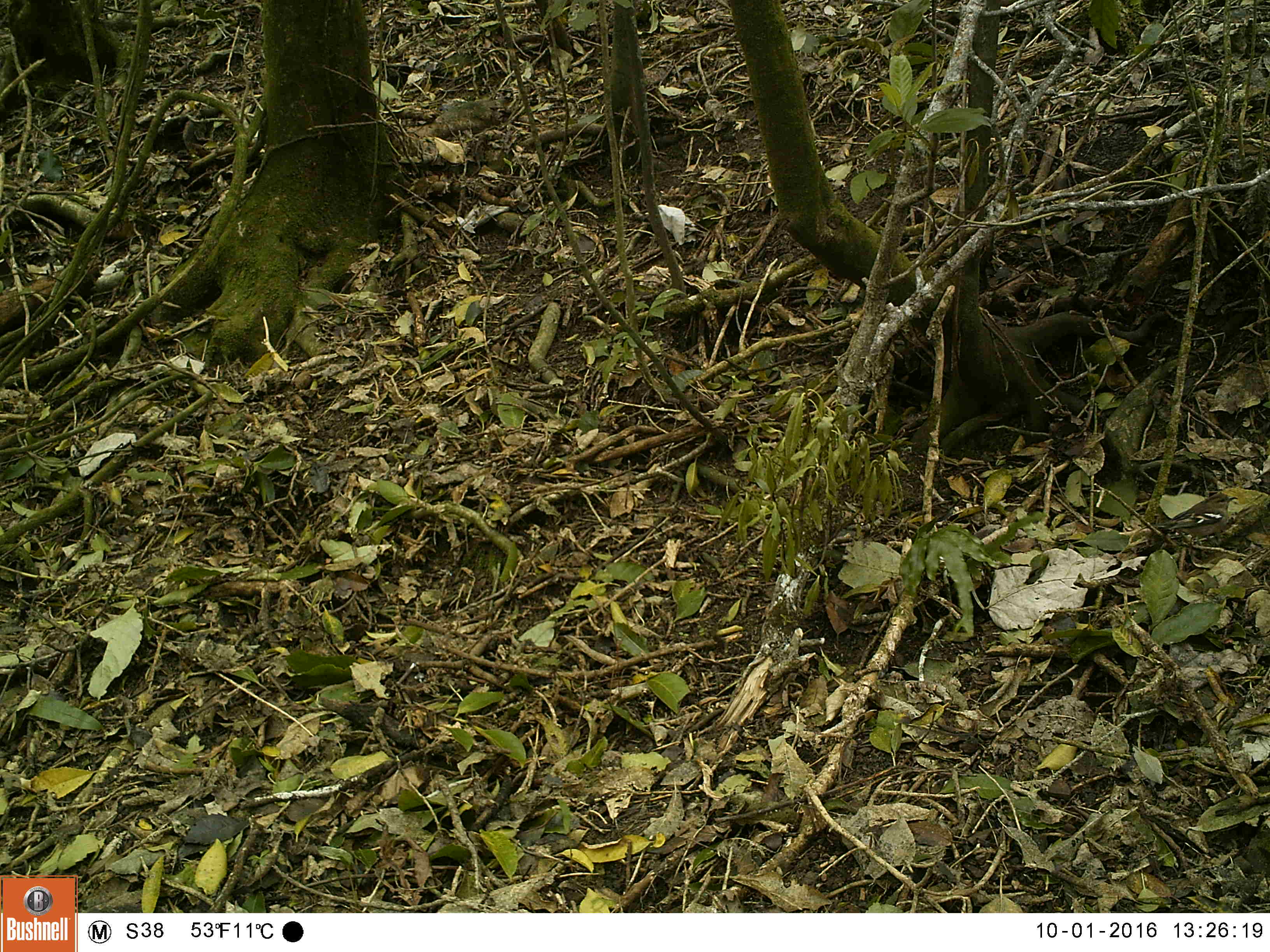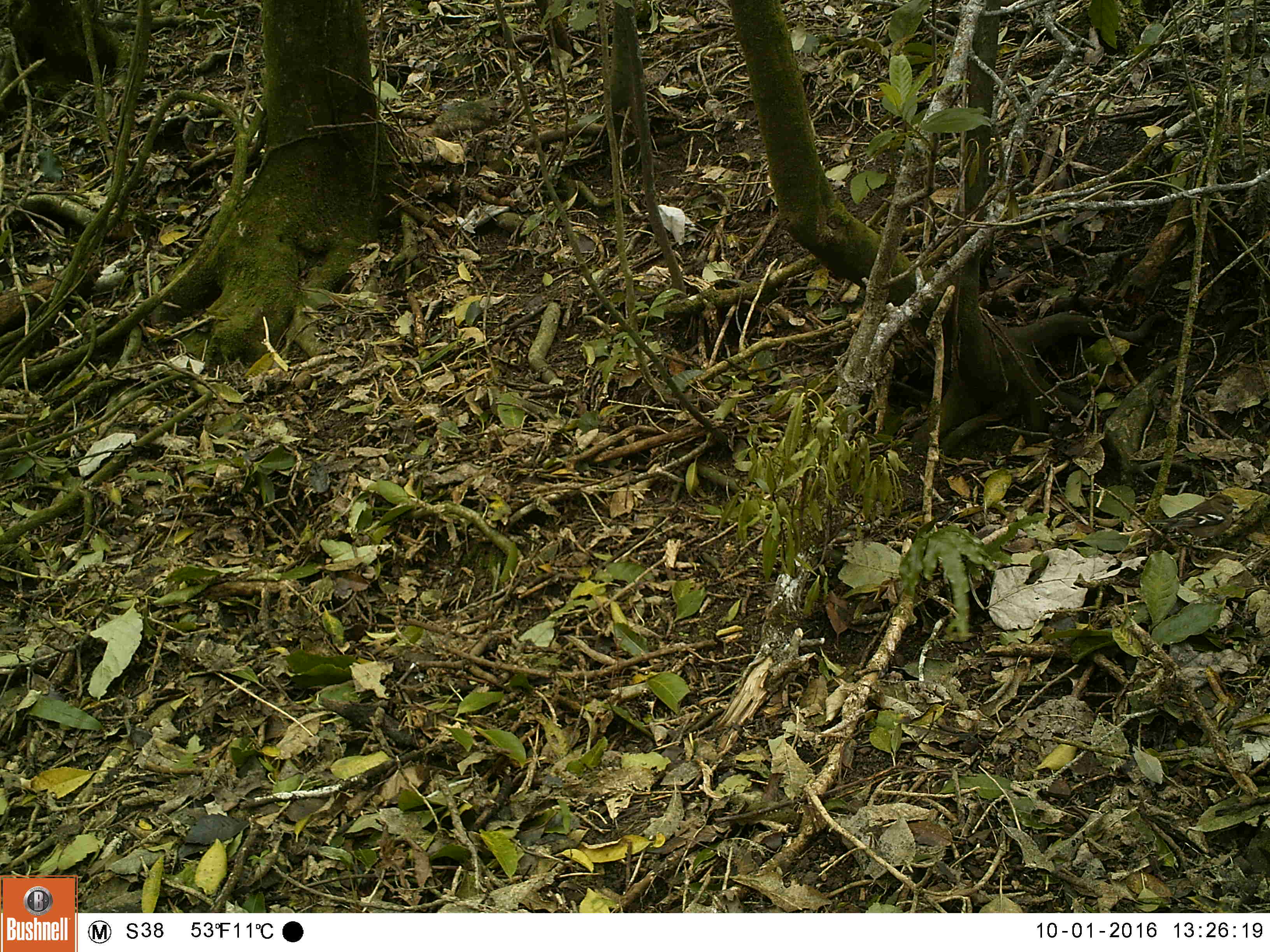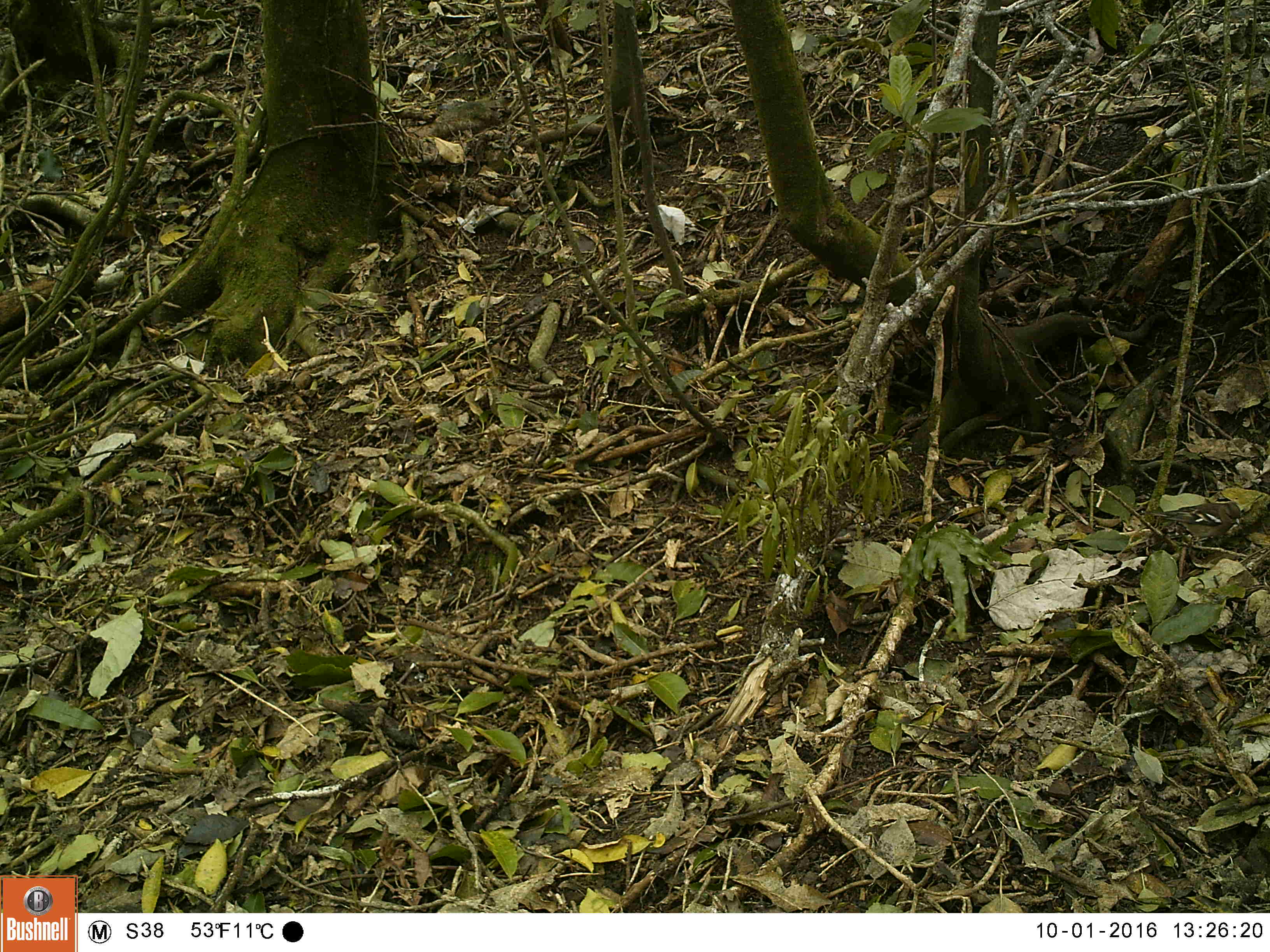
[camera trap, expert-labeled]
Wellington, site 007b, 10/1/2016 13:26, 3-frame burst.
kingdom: Animalia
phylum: Chordata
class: Aves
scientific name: Aves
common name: bird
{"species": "bird (Aves)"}